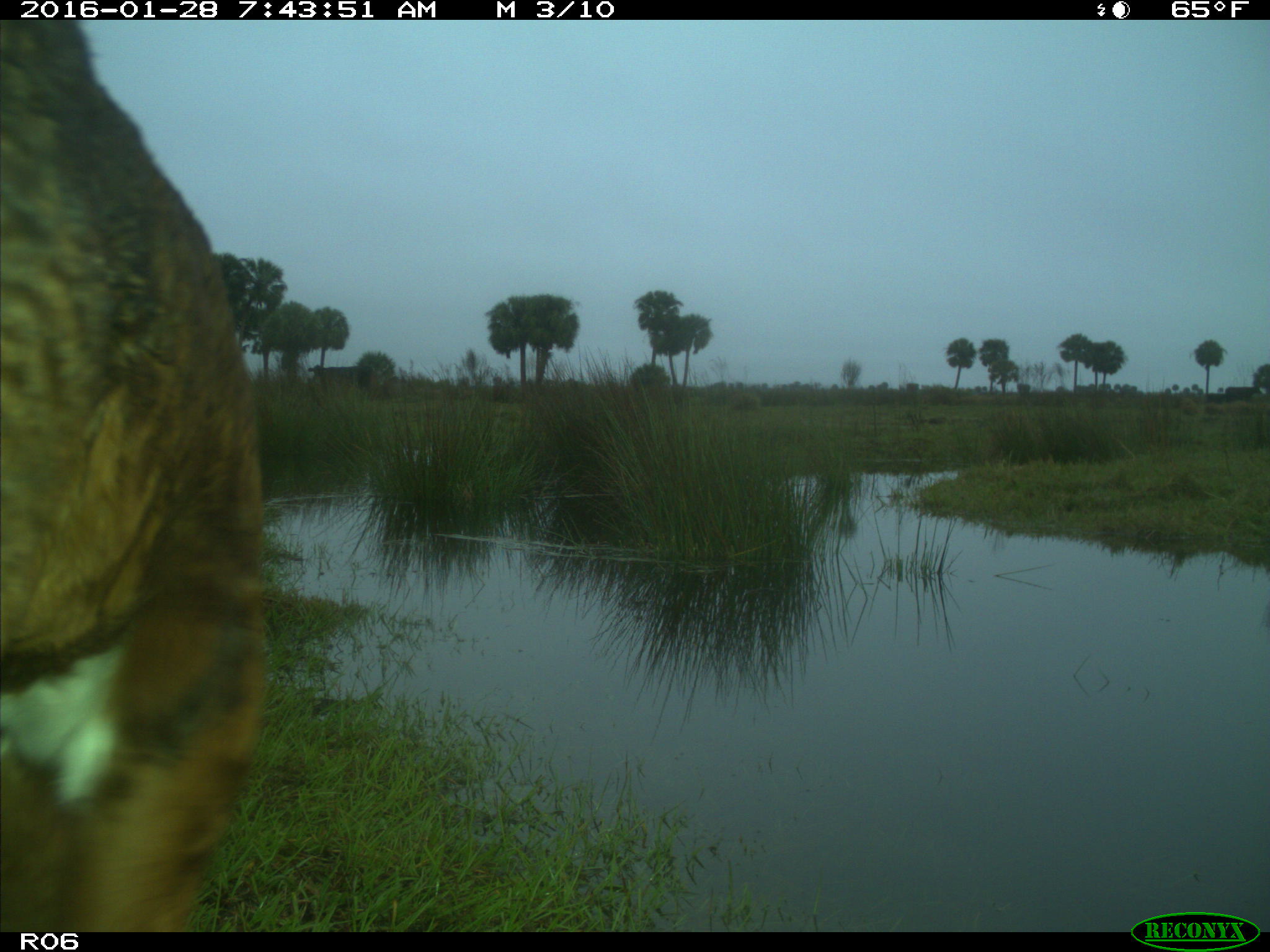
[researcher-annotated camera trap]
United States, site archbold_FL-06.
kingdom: Animalia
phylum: Chordata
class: Mammalia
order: Artiodactyla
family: Bovidae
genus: Bos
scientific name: Bos taurus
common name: domestic cow